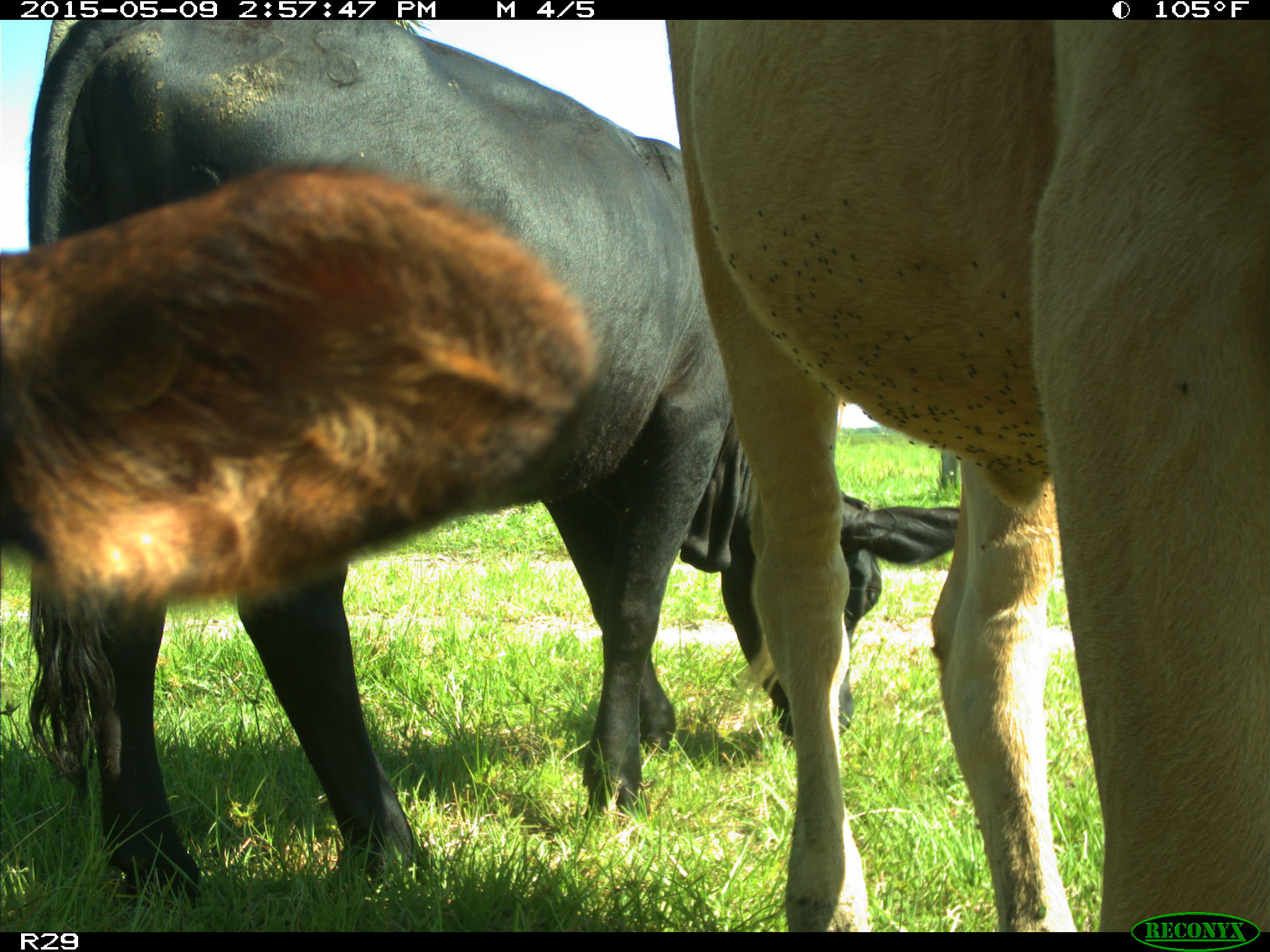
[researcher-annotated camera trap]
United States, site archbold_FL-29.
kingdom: Animalia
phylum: Chordata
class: Mammalia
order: Artiodactyla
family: Bovidae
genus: Bos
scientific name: Bos taurus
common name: domestic cow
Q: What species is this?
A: Bos taurus (domestic cow).